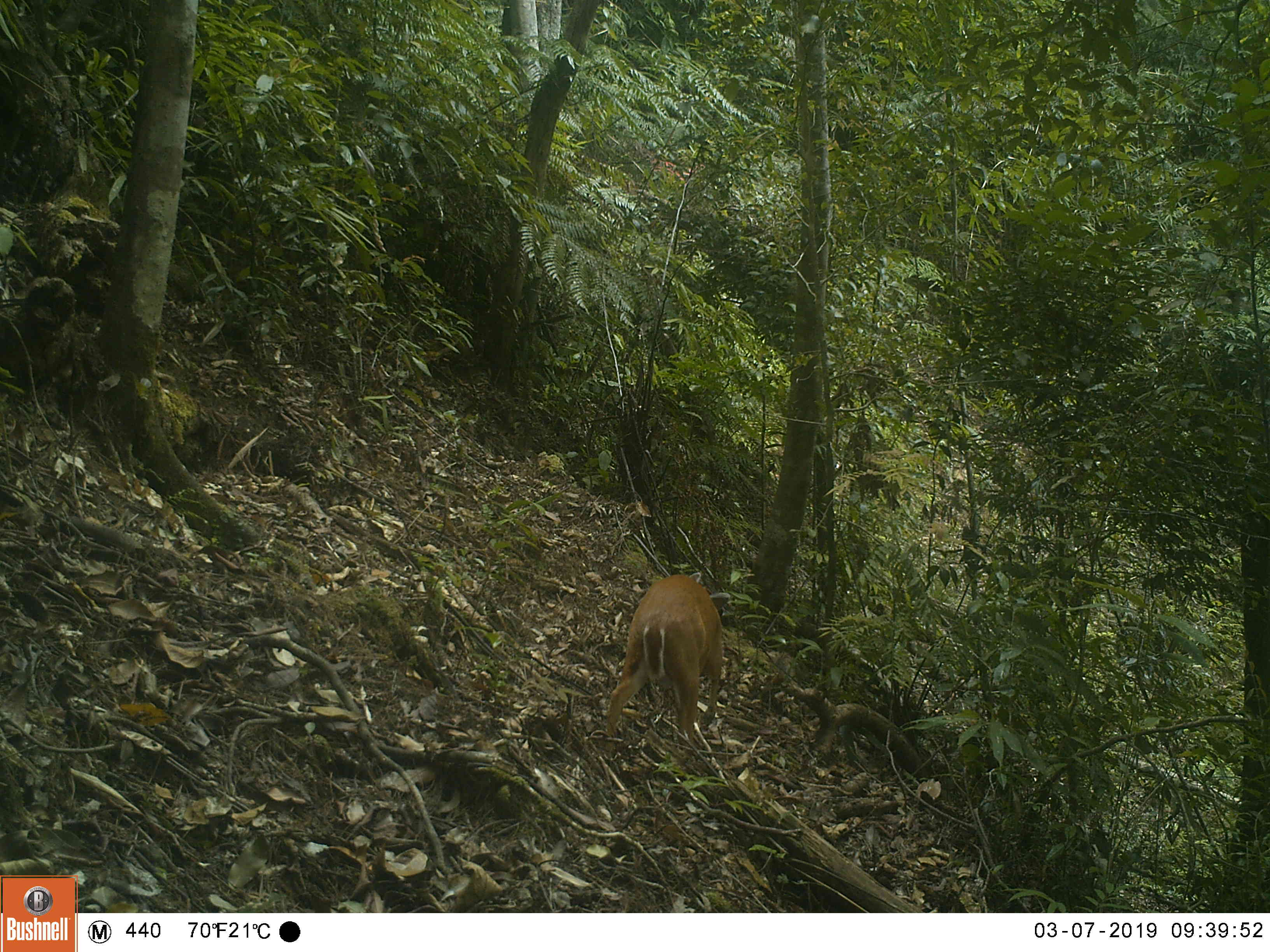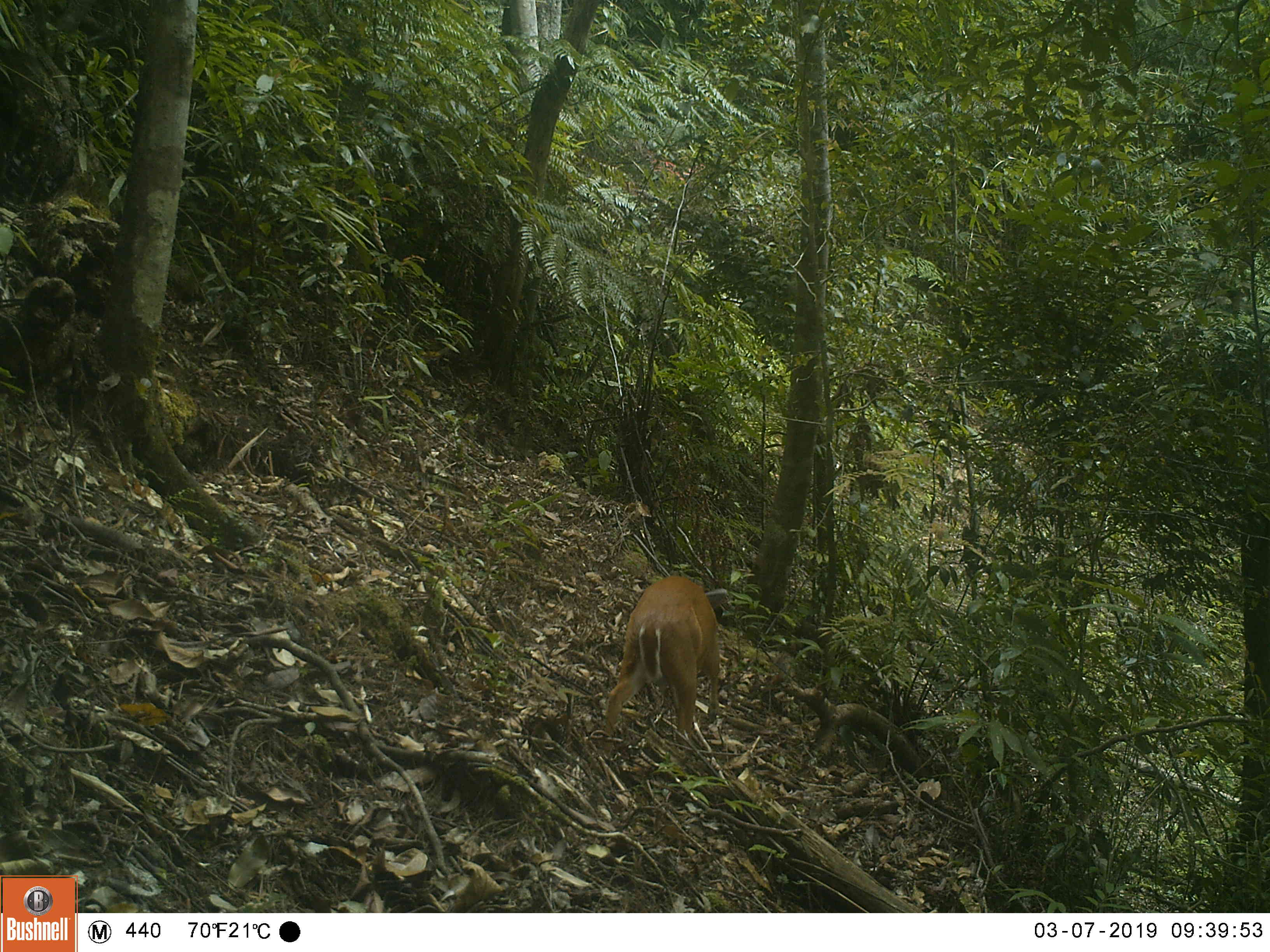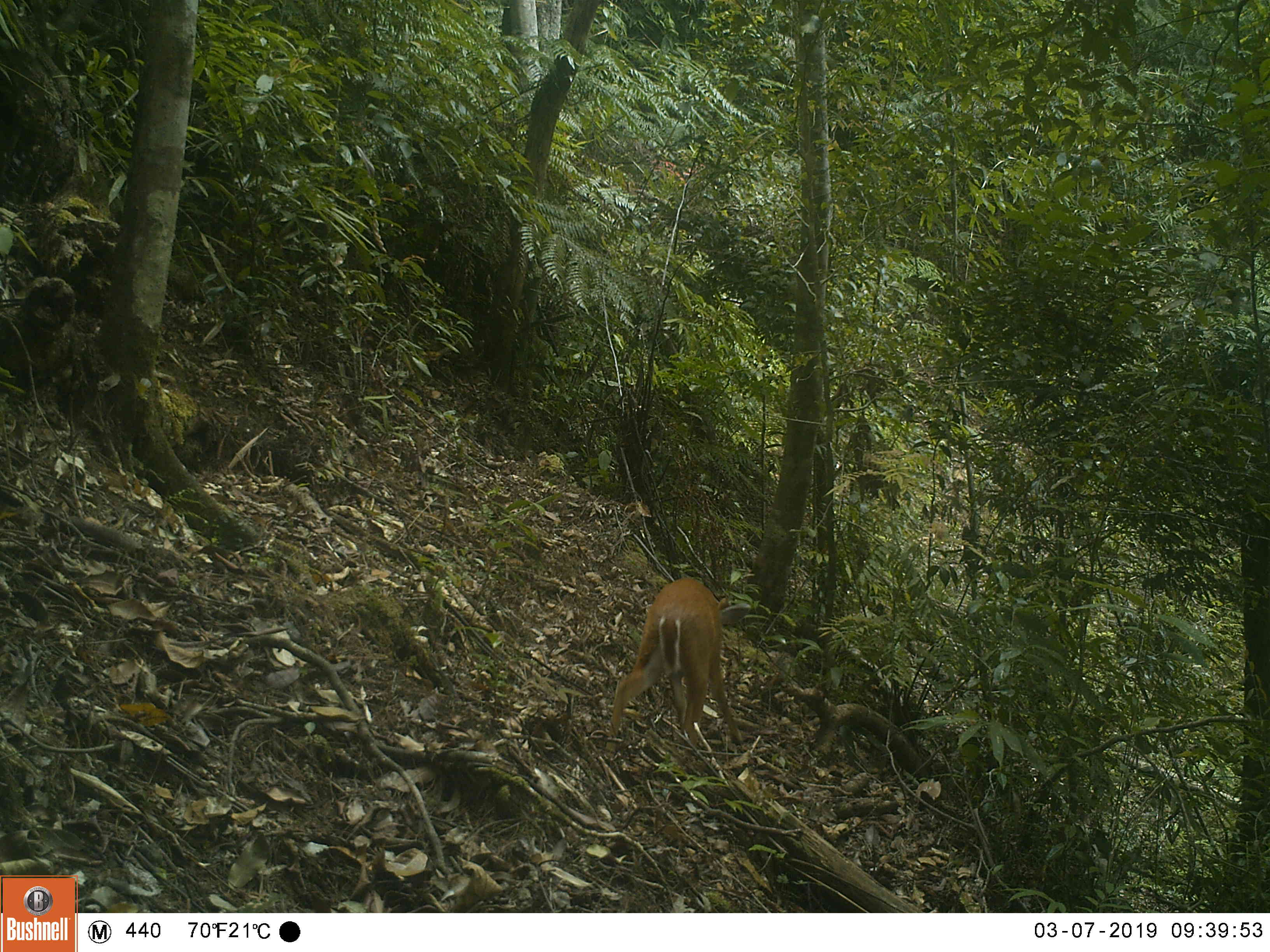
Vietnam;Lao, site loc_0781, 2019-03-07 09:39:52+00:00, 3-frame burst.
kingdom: Animalia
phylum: Chordata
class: Mammalia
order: Artiodactyla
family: Cervidae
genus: Muntiacus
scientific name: Muntiacus muntjak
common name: red muntjac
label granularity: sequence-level